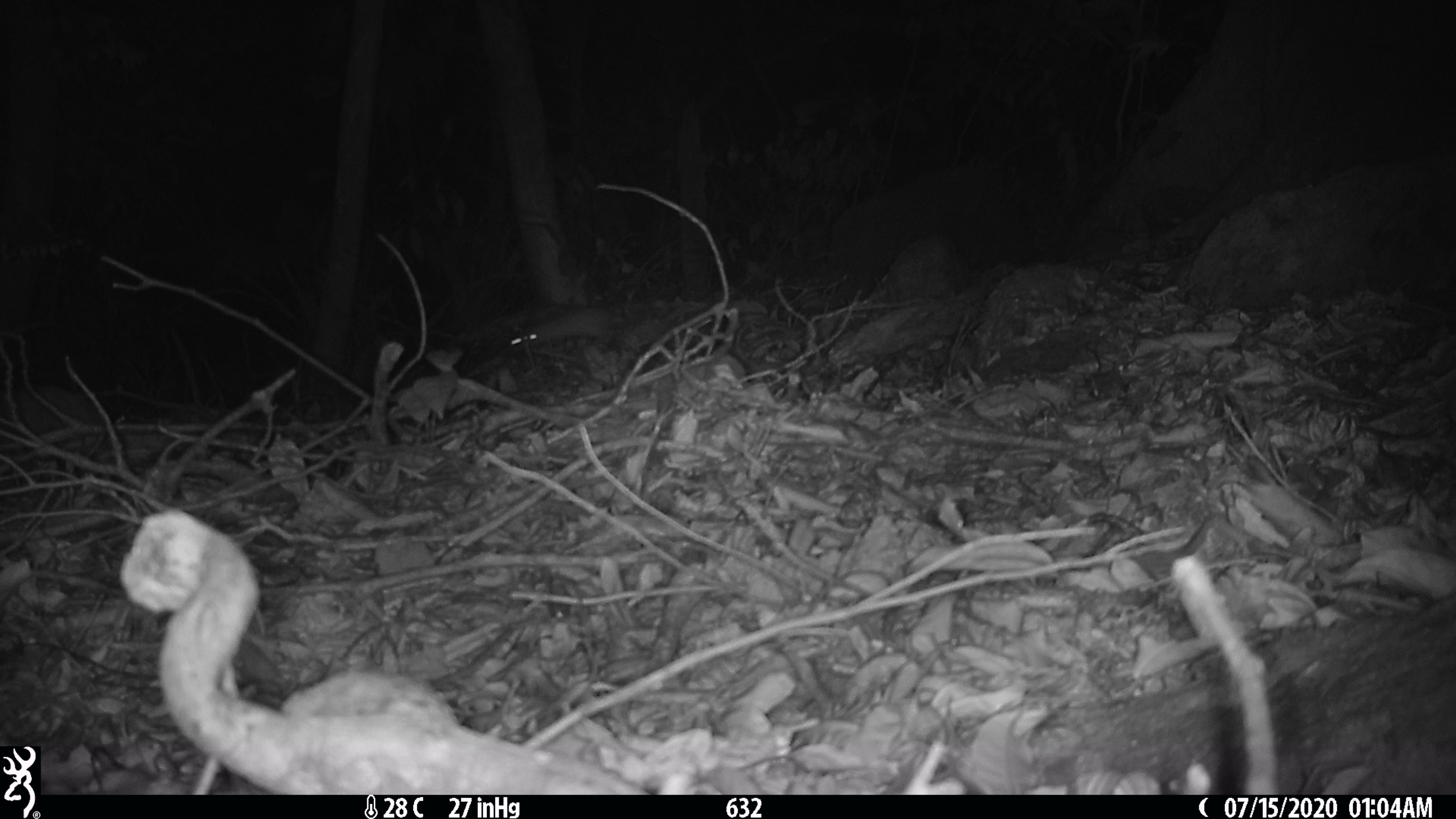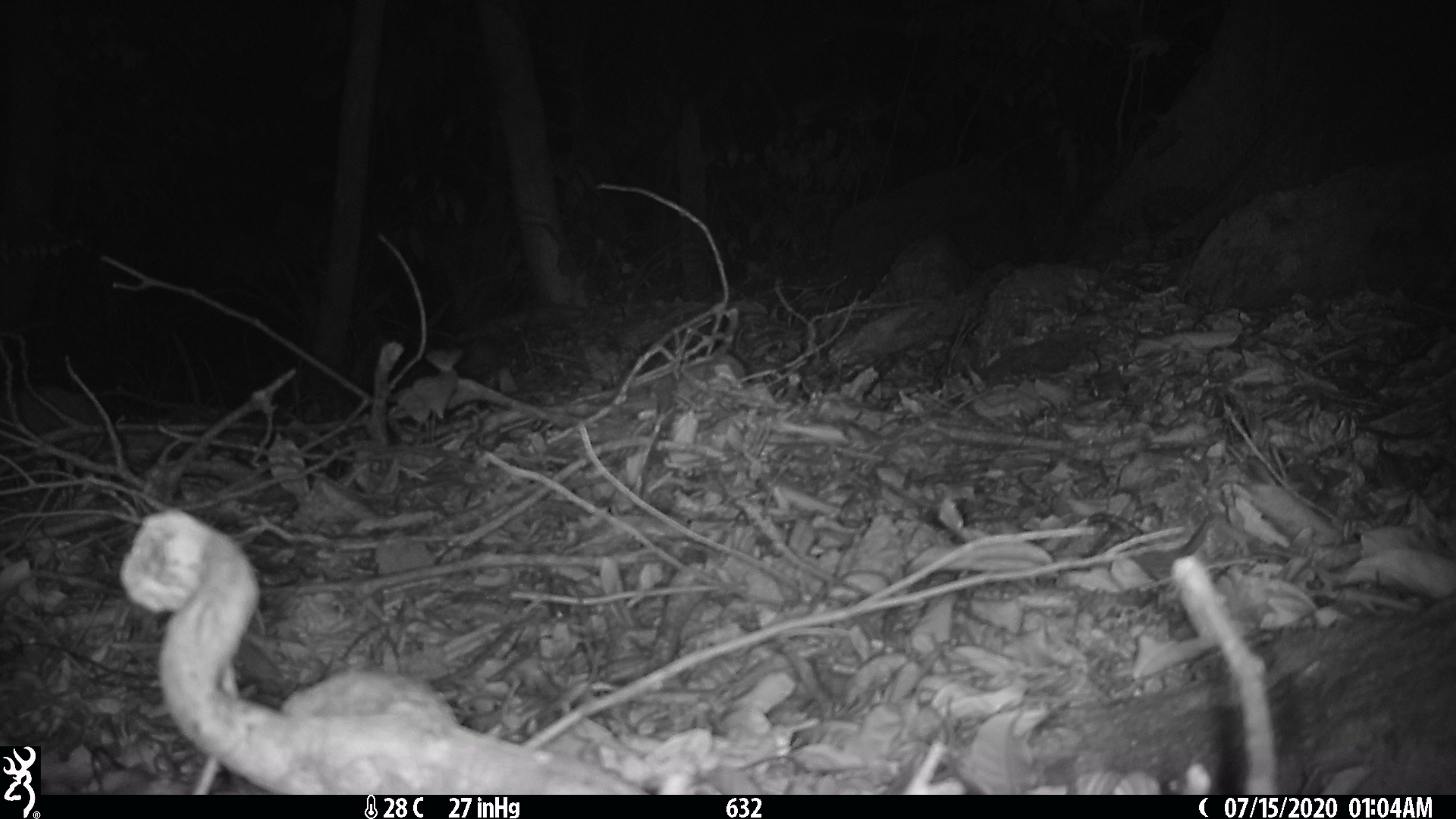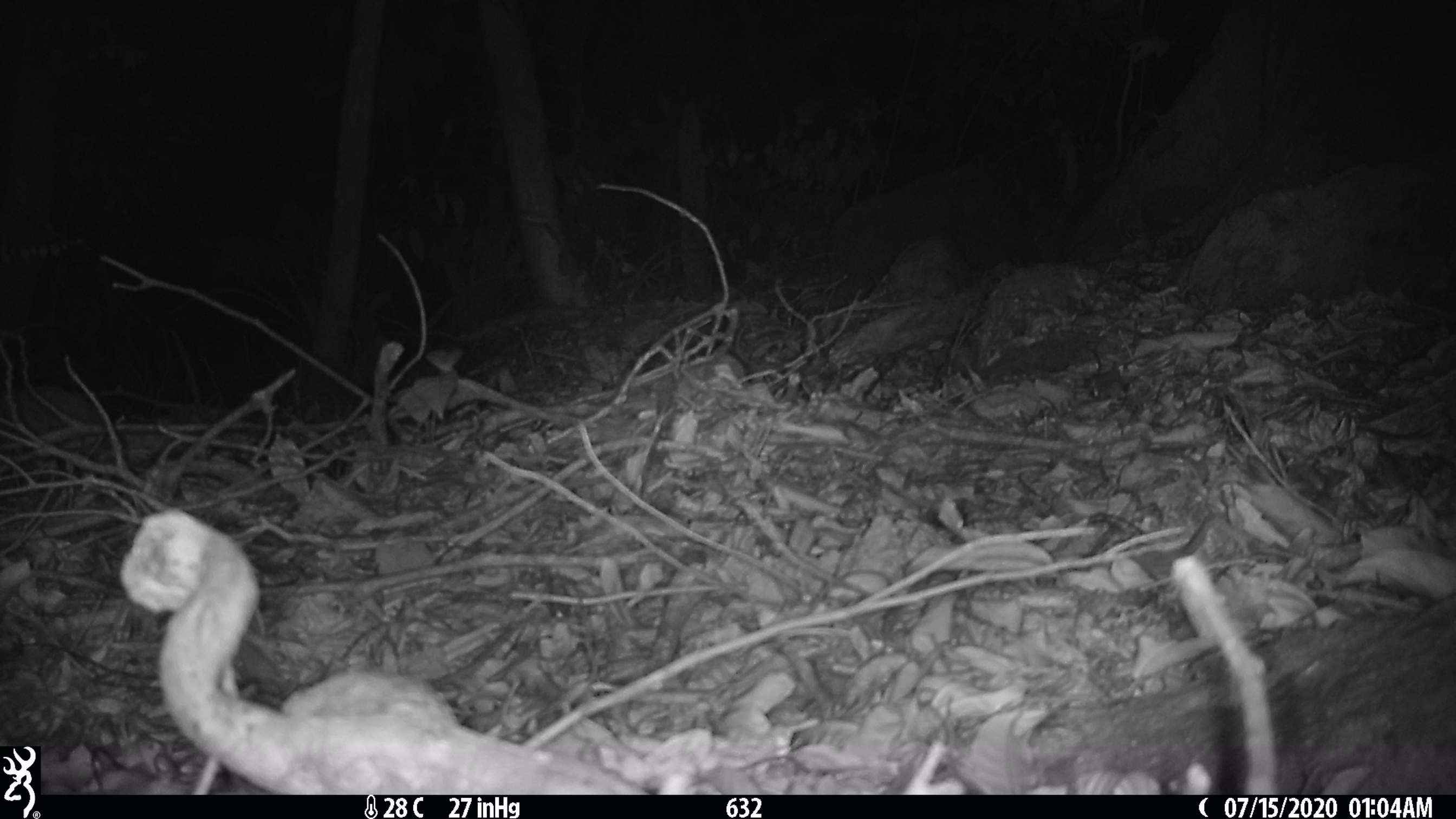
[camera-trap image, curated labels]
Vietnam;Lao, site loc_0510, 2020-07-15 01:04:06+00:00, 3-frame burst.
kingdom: Animalia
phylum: Chordata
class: Mammalia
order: Carnivora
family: Mustelidae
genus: Melogale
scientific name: Melogale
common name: ferret badger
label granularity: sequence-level